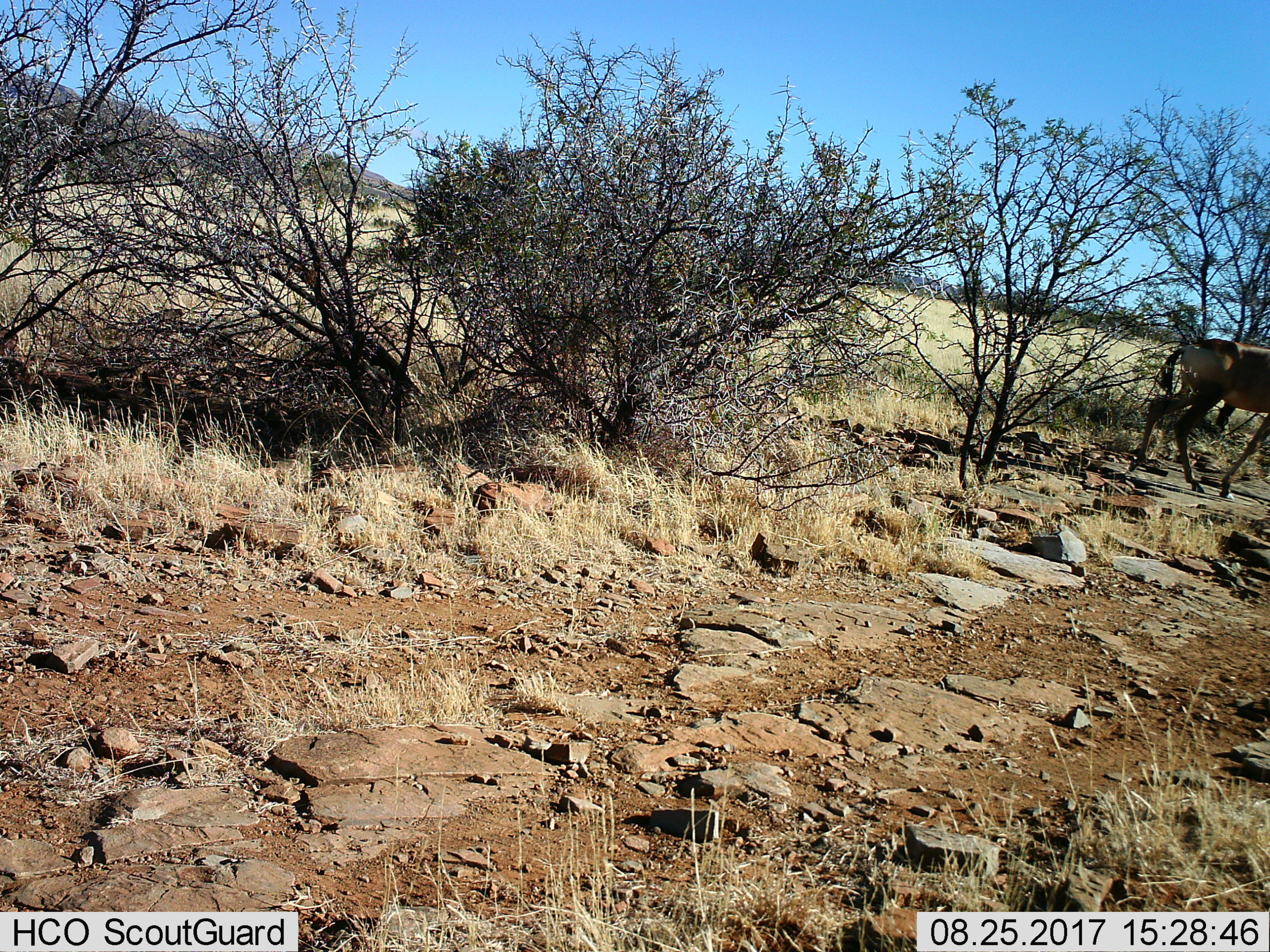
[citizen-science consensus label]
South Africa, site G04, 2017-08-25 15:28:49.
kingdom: Animalia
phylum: Chordata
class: Mammalia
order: Artiodactyla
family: Bovidae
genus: Alcelaphus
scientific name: Alcelaphus buselaphus caama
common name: red hartebeest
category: hartebeestred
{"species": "hartebeestred (red hartebeest) (Alcelaphus buselaphus caama)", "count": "1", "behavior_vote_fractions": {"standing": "0%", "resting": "0%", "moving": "100%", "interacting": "0%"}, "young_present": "0%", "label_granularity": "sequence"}